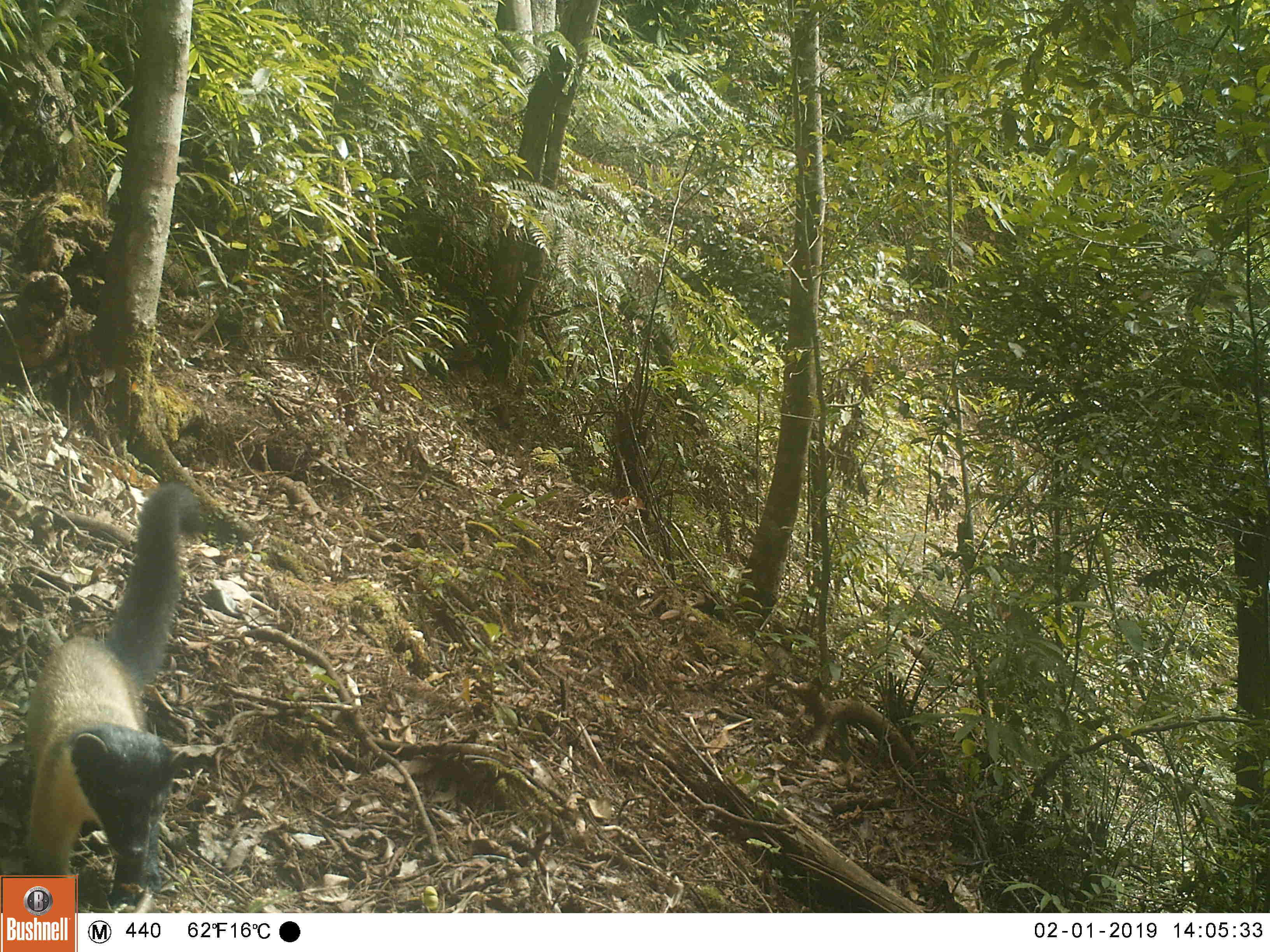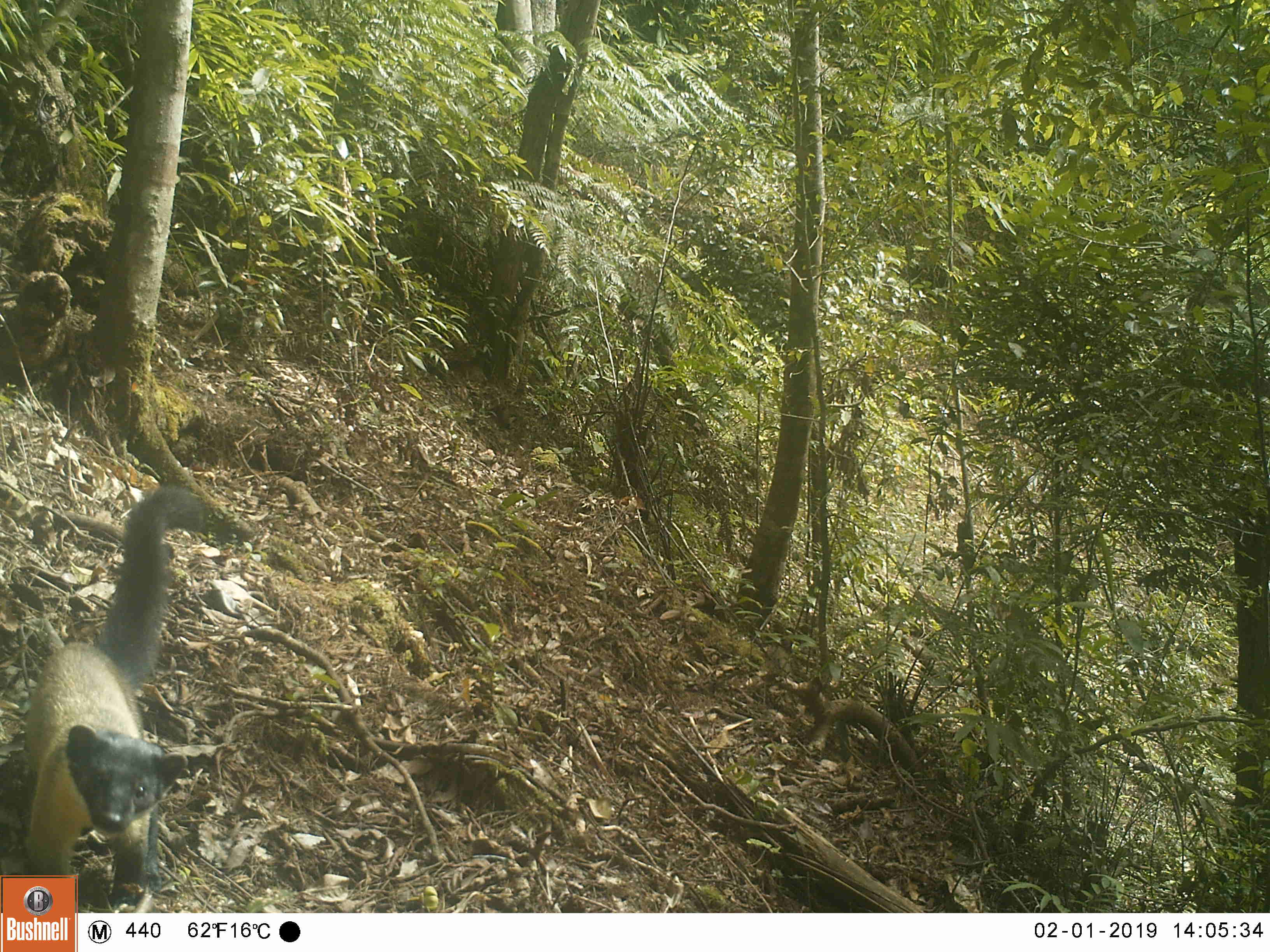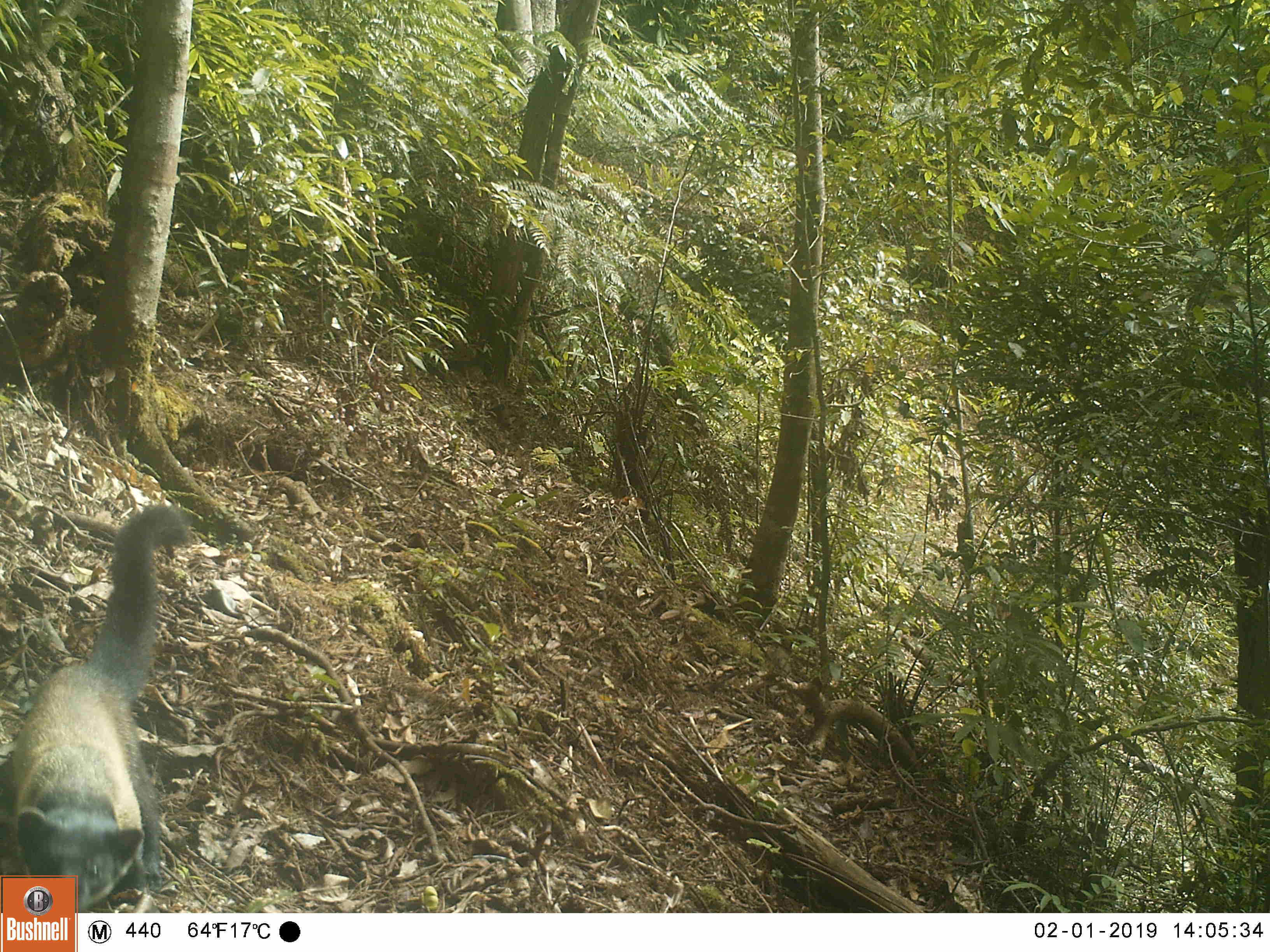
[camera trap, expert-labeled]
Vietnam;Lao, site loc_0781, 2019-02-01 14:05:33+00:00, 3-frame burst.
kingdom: Animalia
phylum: Chordata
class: Mammalia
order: Carnivora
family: Mustelidae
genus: Martes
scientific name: Martes flavigula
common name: yellow-throated marten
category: yellow throated marten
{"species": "yellow throated marten (yellow-throated marten) (Martes flavigula)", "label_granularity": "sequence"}